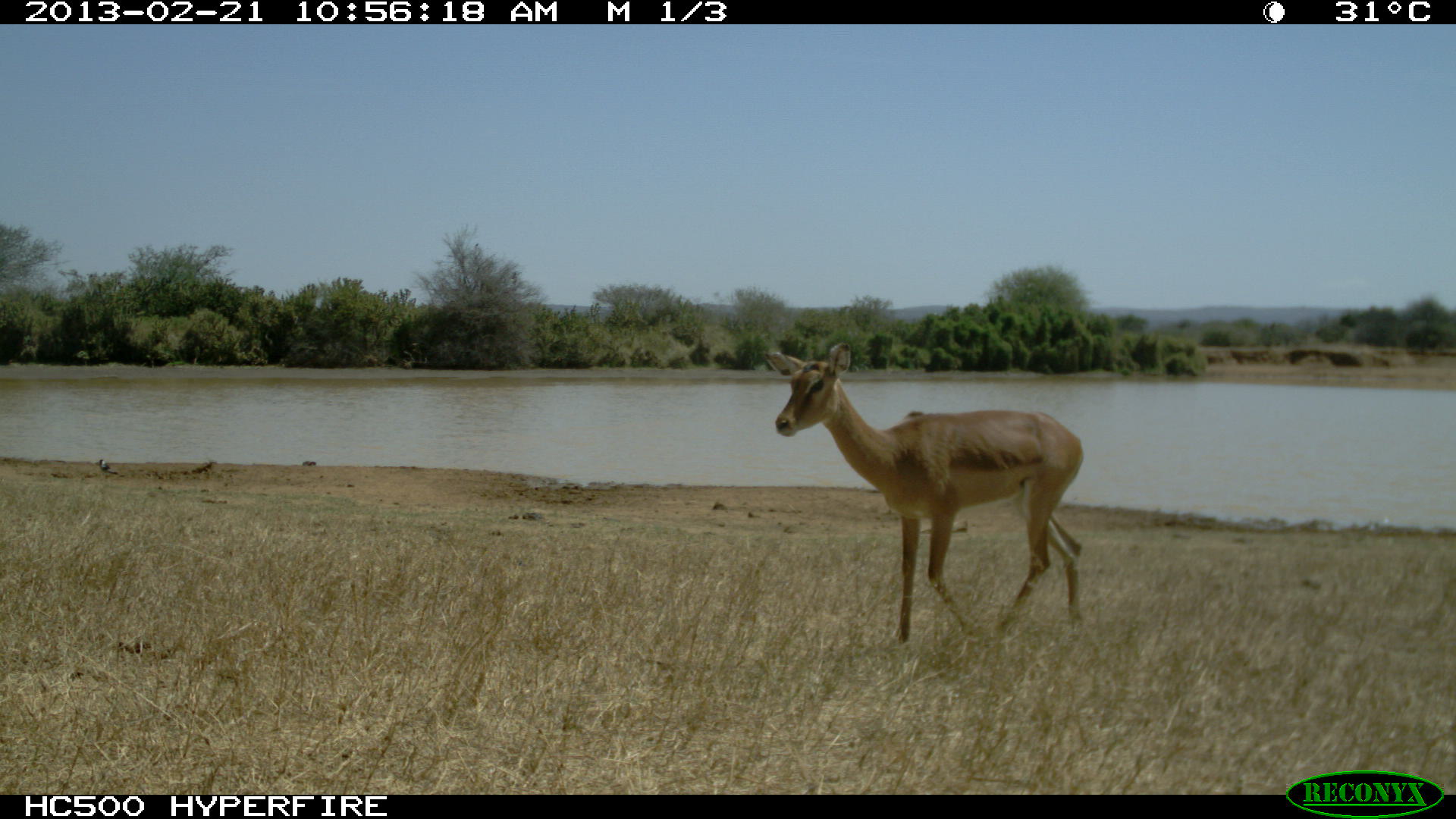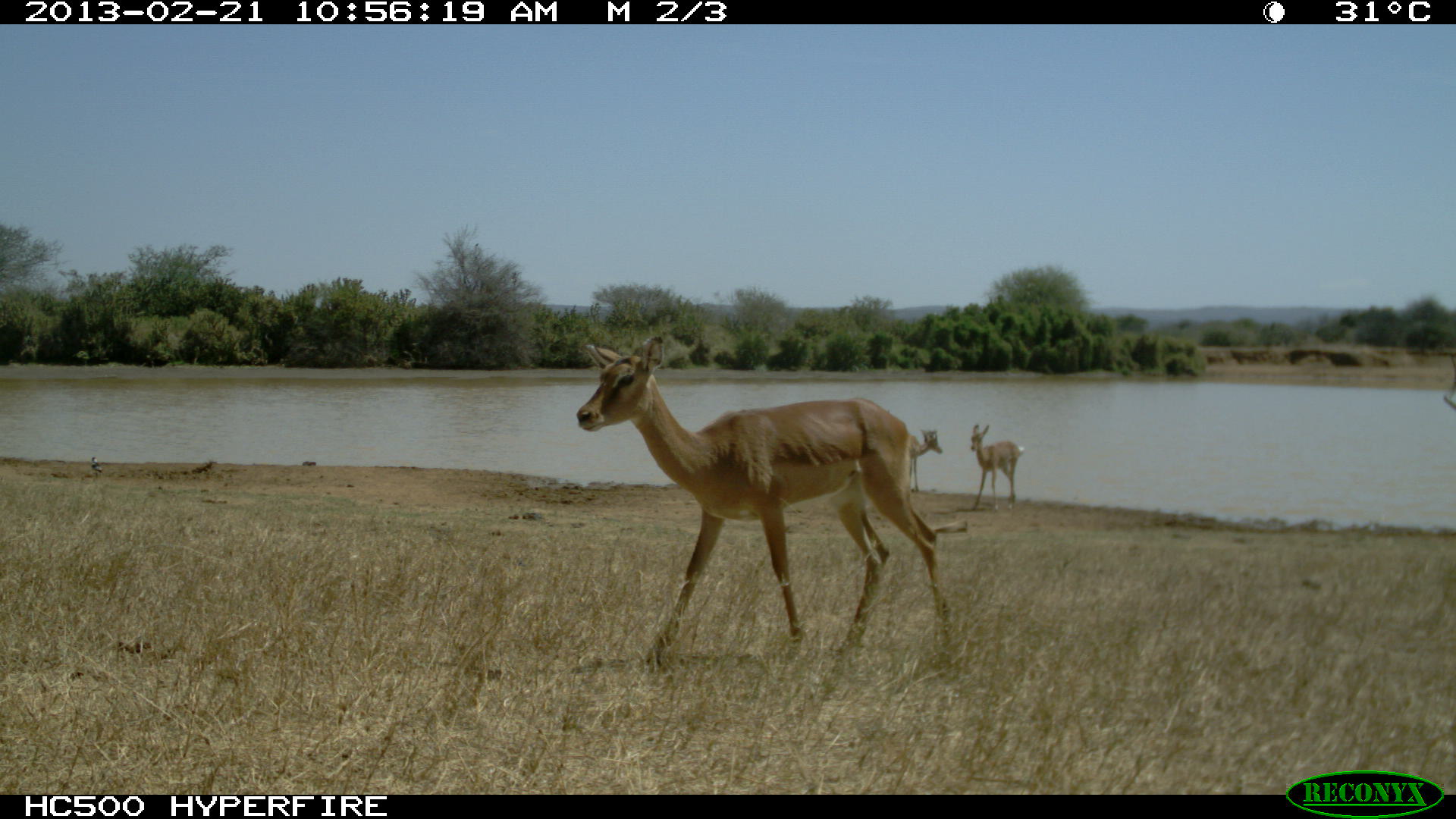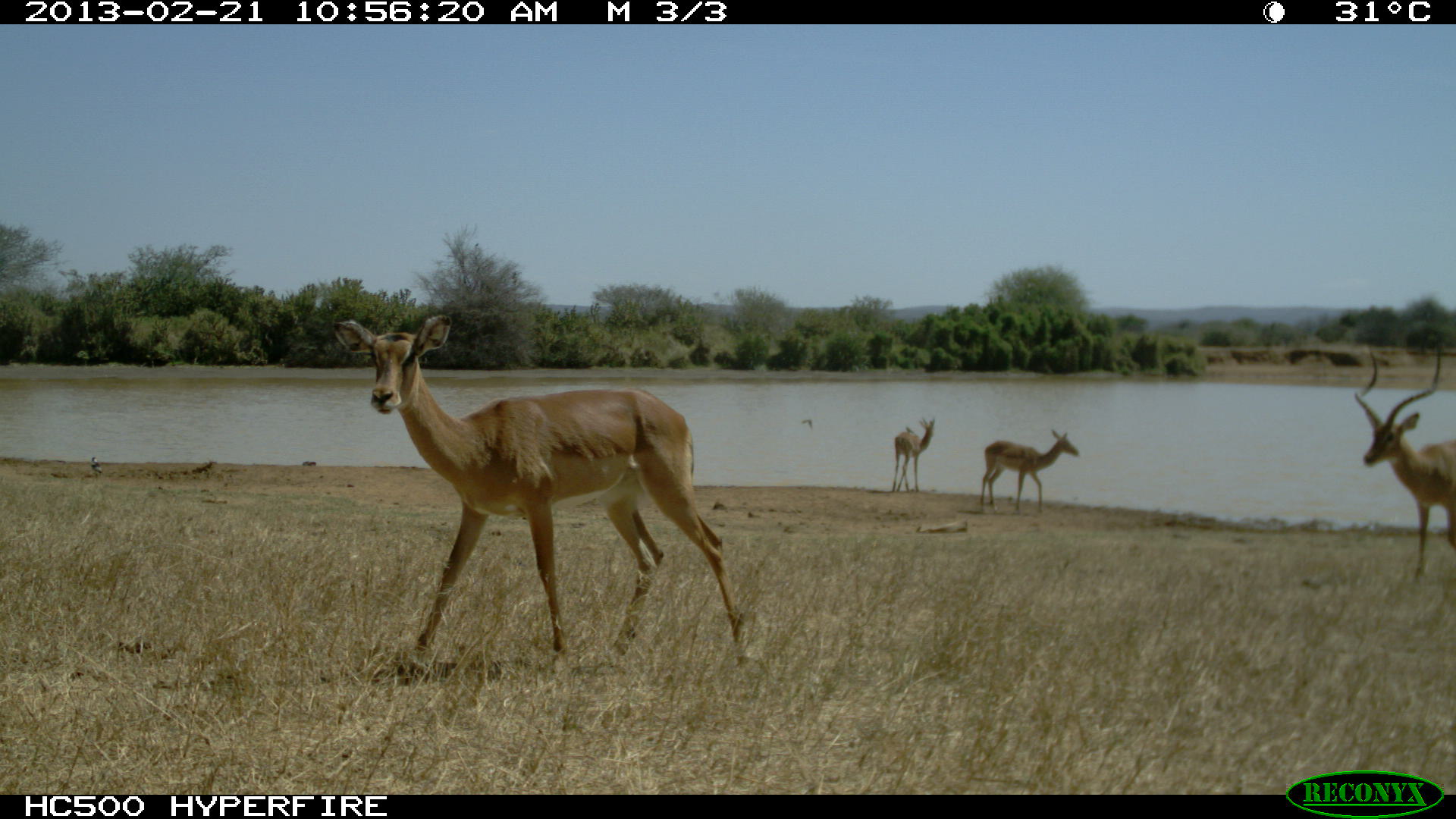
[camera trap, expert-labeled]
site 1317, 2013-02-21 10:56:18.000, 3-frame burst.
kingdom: Animalia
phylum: Chordata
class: Mammalia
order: Artiodactyla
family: Bovidae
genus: Aepyceros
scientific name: Aepyceros melampus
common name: impala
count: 3